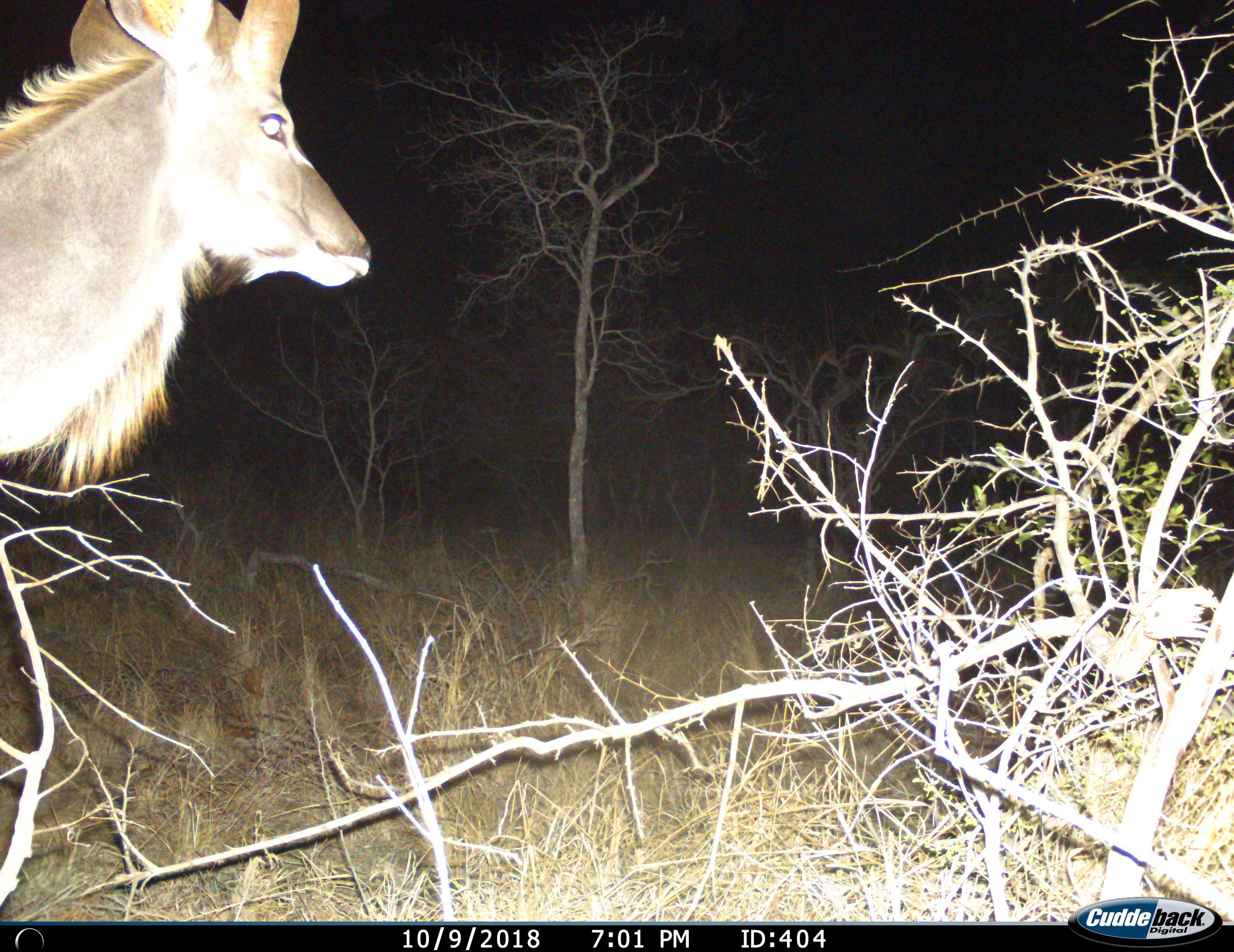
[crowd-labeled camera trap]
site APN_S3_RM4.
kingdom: Animalia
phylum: Chordata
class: Mammalia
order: Artiodactyla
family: Bovidae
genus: Tragelaphus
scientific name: Tragelaphus angasii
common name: nyala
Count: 1.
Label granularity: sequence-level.